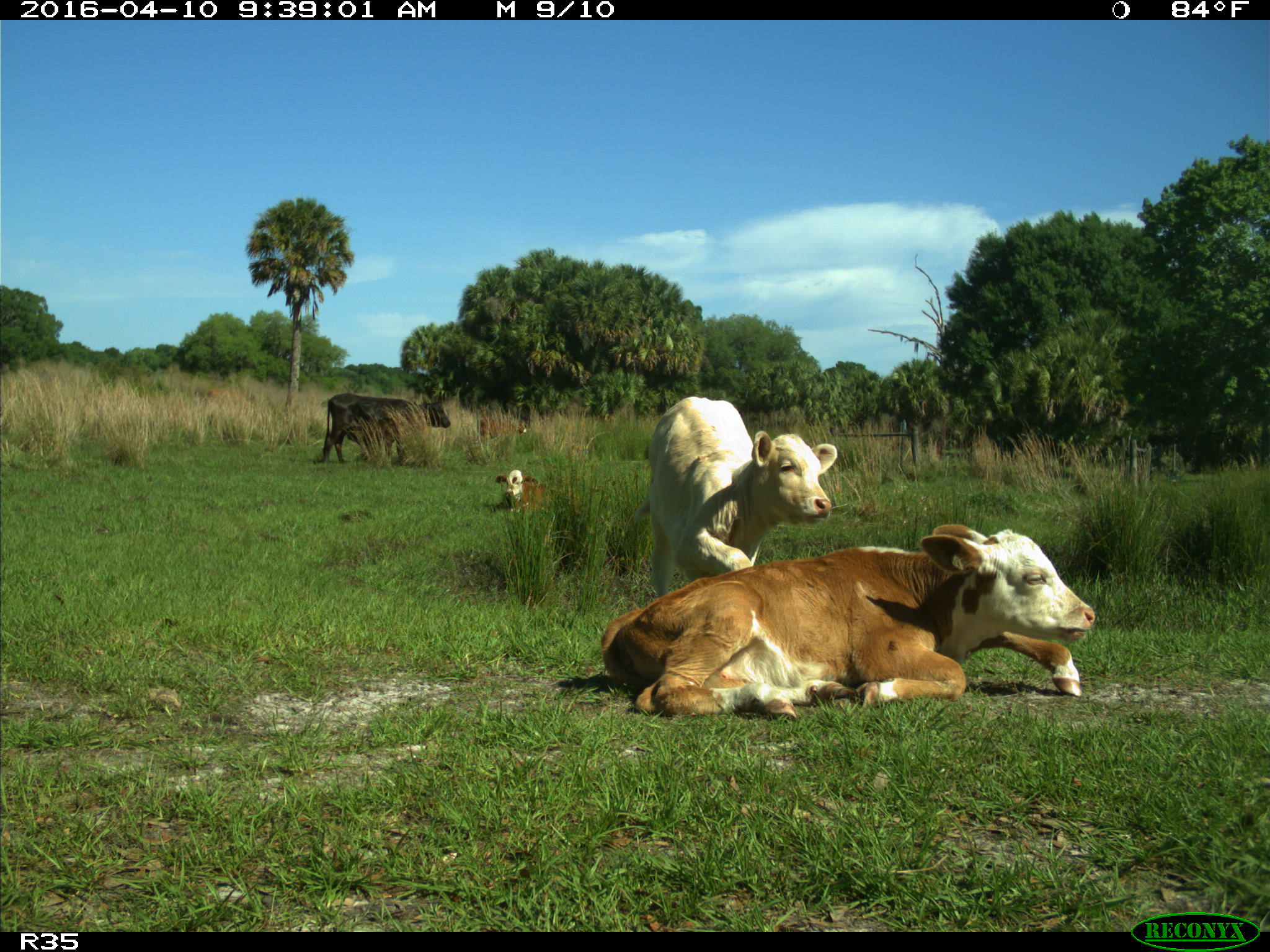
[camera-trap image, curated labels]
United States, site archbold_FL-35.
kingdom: Animalia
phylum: Chordata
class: Mammalia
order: Artiodactyla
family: Bovidae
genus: Bos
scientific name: Bos taurus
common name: domestic cow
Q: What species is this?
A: Bos taurus (domestic cow).